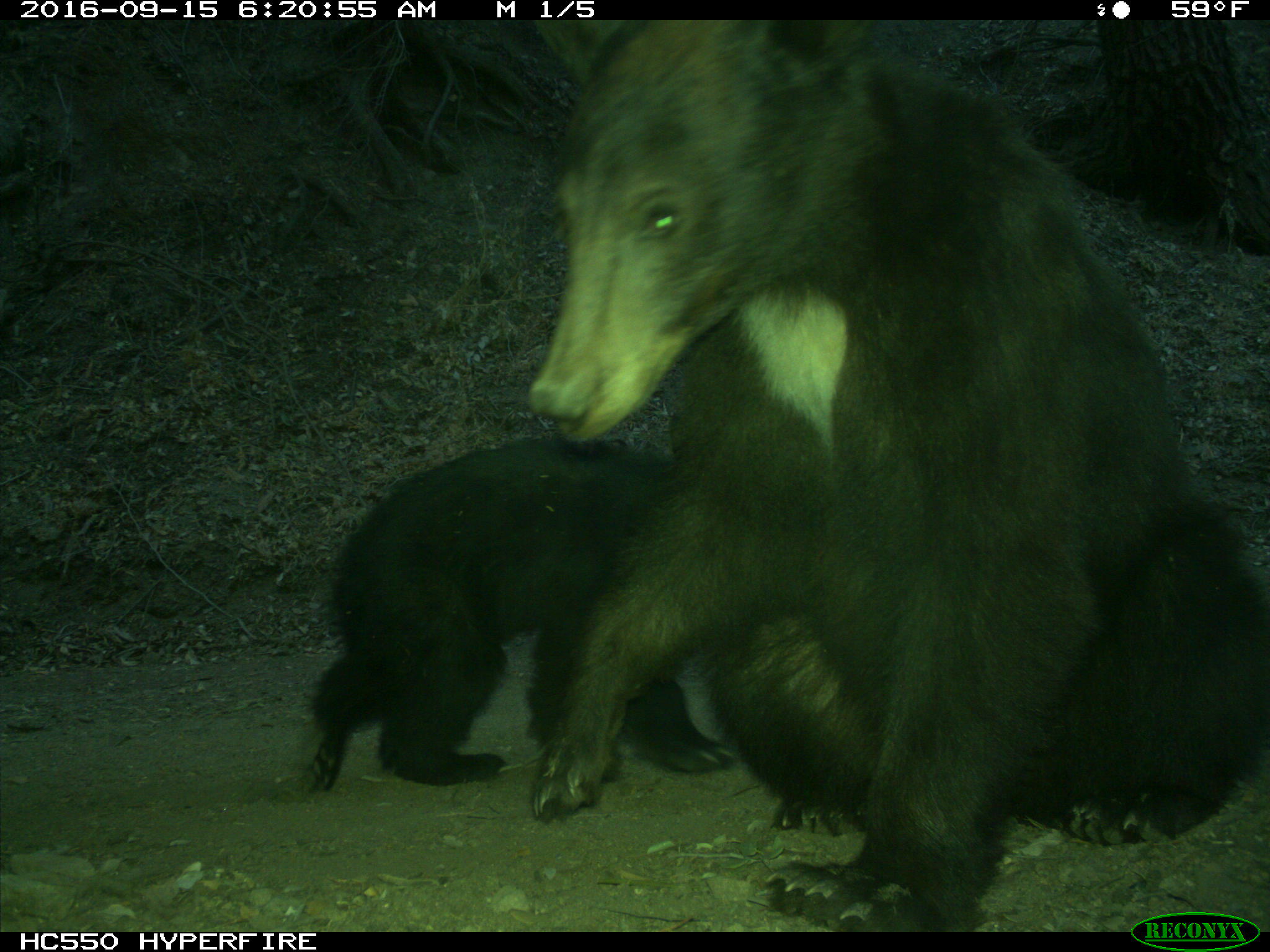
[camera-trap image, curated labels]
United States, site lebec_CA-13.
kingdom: Animalia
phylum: Chordata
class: Mammalia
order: Carnivora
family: Ursidae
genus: Ursus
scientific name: Ursus americanus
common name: american black bear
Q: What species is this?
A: Ursus americanus (american black bear).